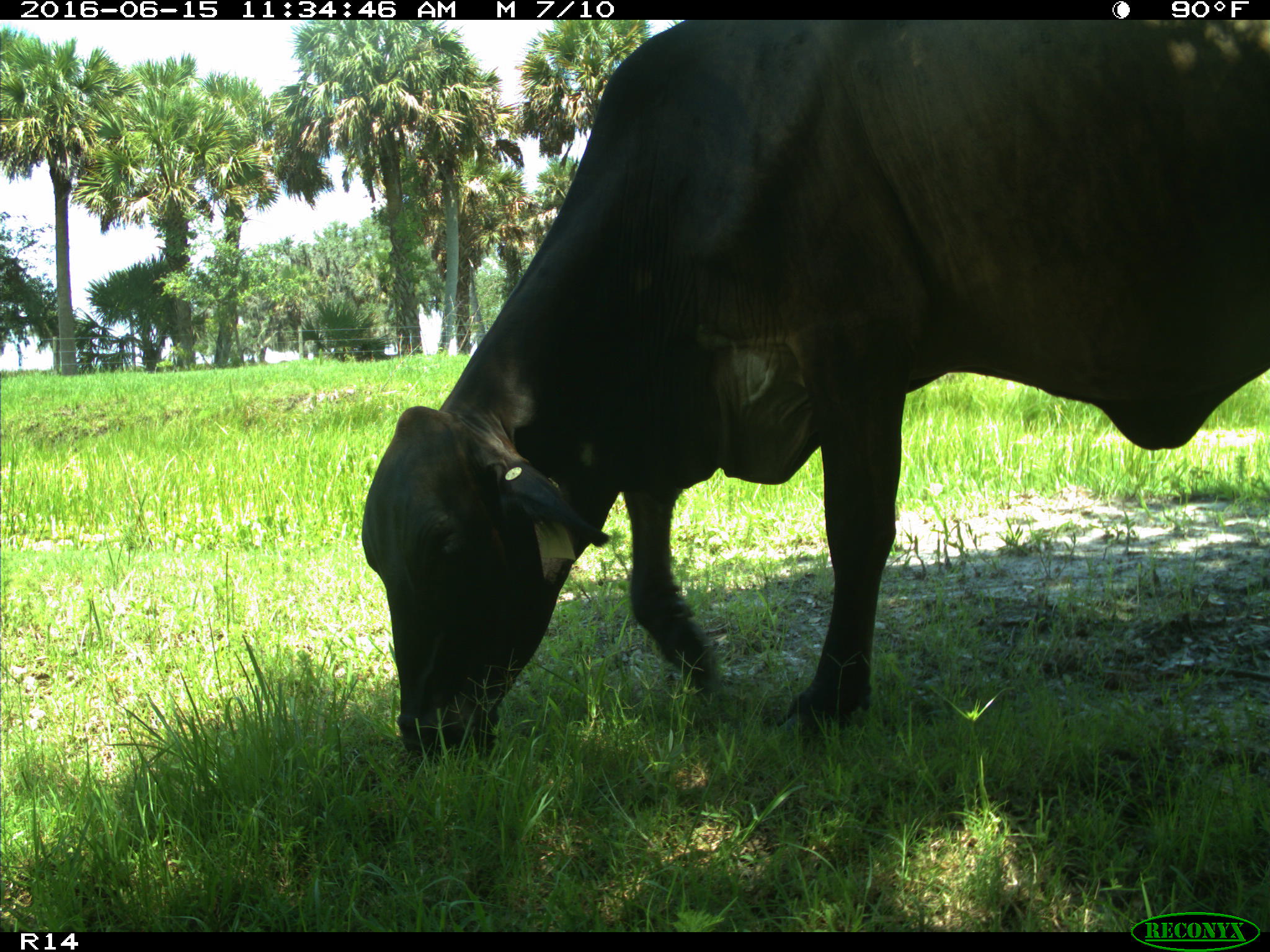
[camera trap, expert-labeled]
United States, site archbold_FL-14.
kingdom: Animalia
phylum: Chordata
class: Mammalia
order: Artiodactyla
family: Bovidae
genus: Bos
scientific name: Bos taurus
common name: domestic cow